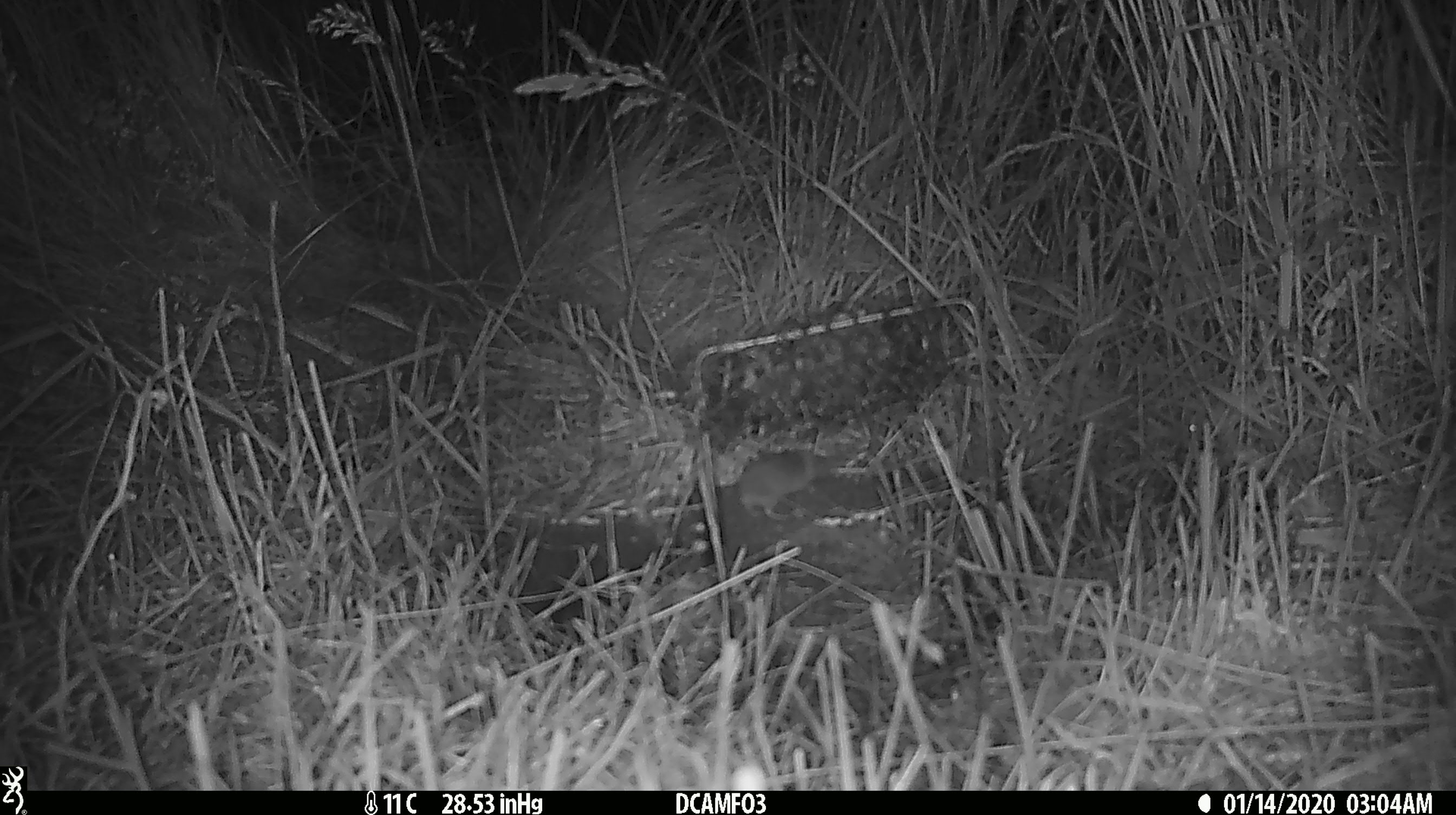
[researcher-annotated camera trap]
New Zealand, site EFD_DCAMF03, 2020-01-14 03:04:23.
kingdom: Animalia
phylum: Chordata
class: Mammalia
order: Rodentia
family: Muridae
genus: Mus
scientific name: Mus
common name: mouse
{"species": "mouse (Mus)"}